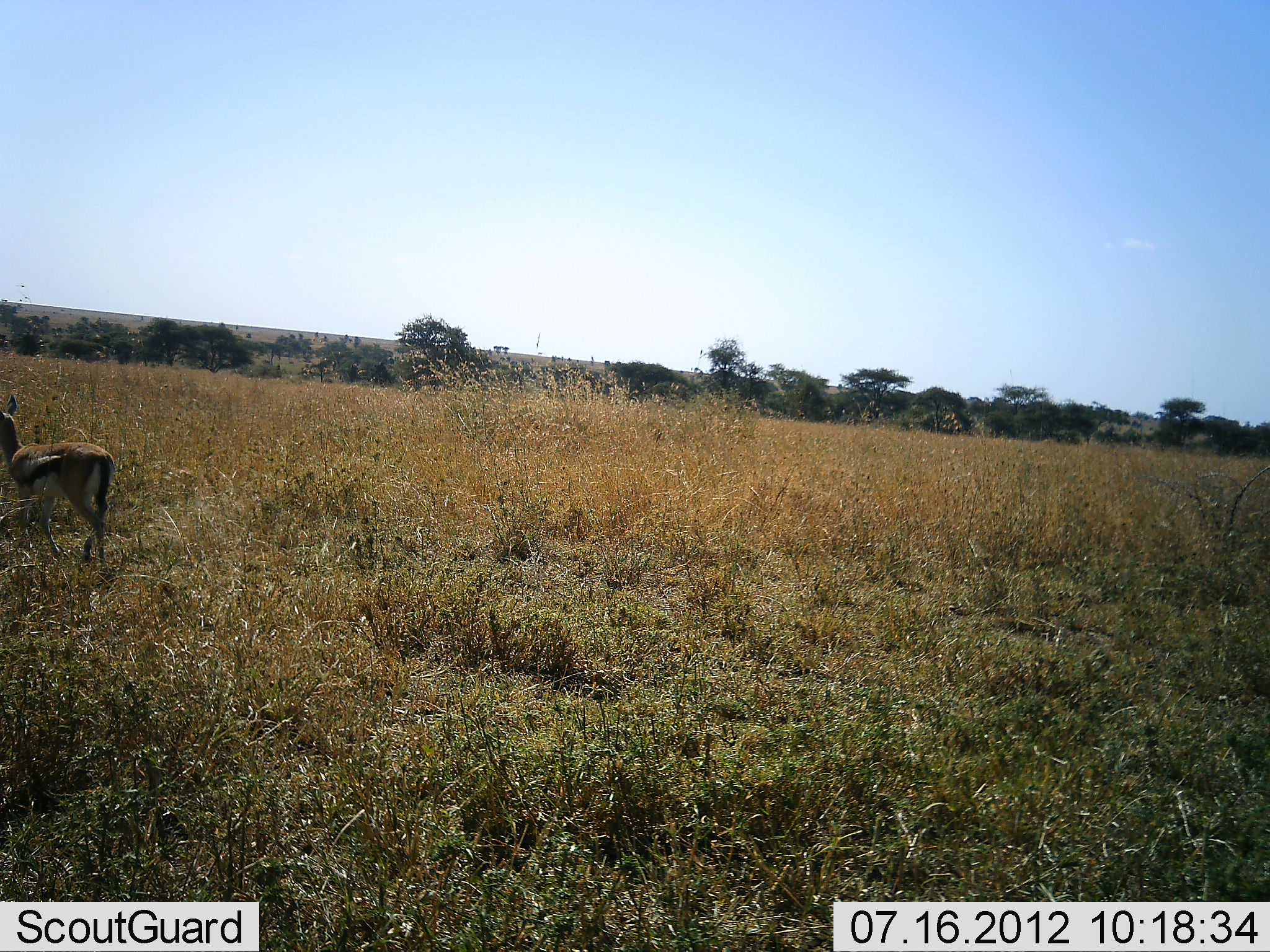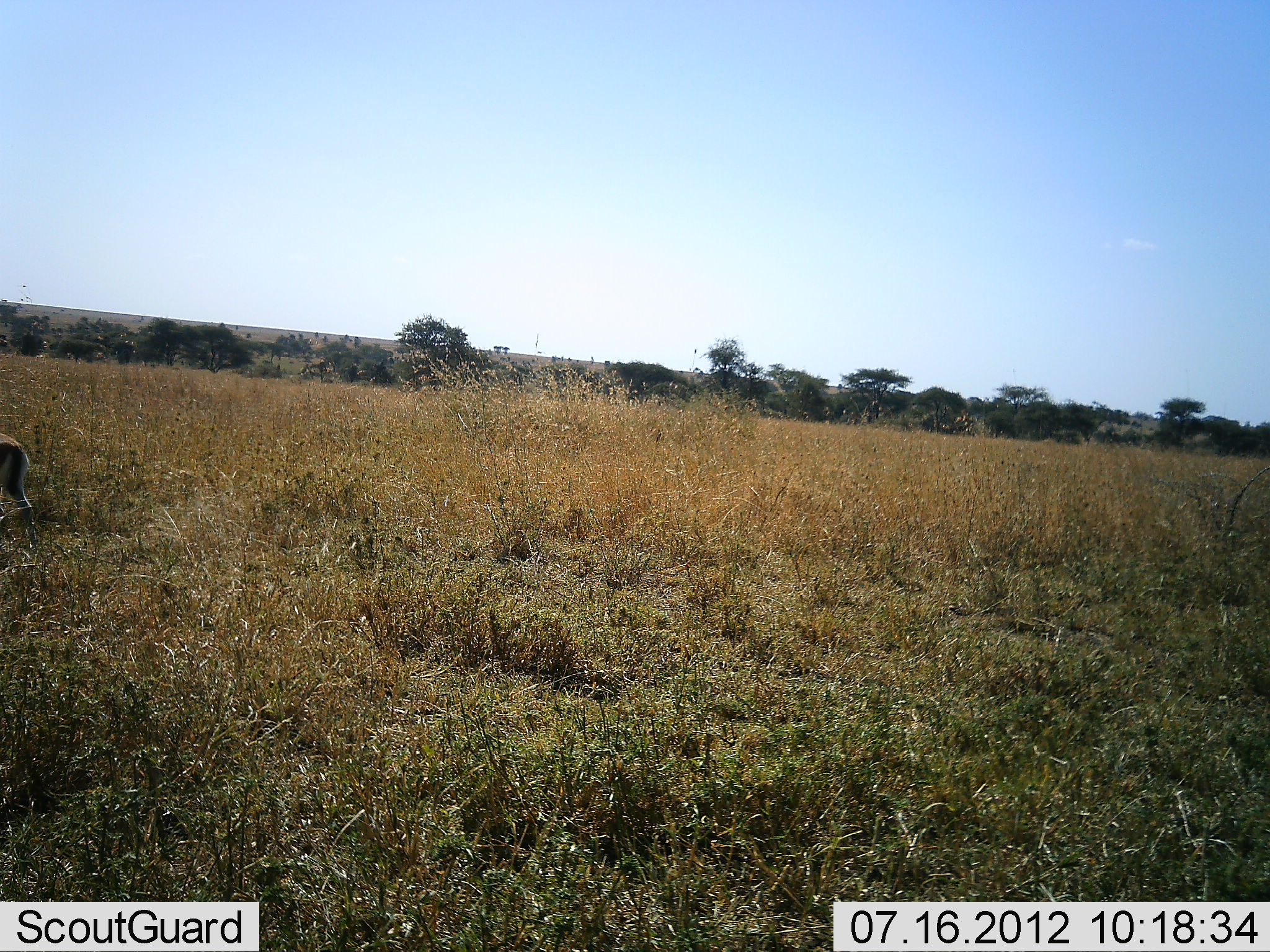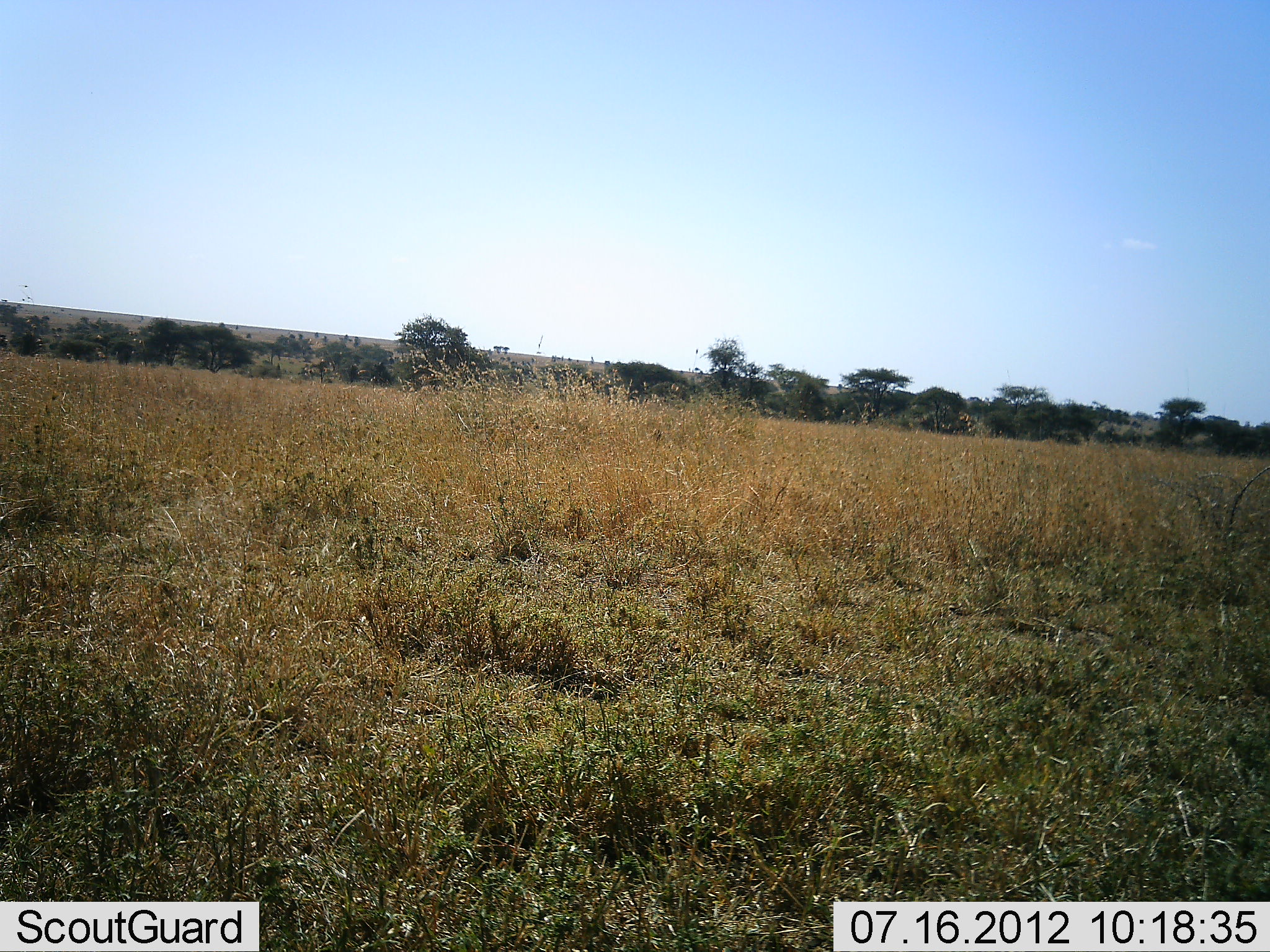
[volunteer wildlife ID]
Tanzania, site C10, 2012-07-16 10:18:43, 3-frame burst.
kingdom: Animalia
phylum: Chordata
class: Mammalia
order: Artiodactyla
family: Bovidae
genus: Eudorcas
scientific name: Eudorcas thomsonii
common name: thomson's gazelle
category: gazellethomsons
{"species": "gazellethomsons (thomson's gazelle) (Eudorcas thomsonii)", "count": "1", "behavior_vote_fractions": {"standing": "0%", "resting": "0%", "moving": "100%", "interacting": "0%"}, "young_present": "0%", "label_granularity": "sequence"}